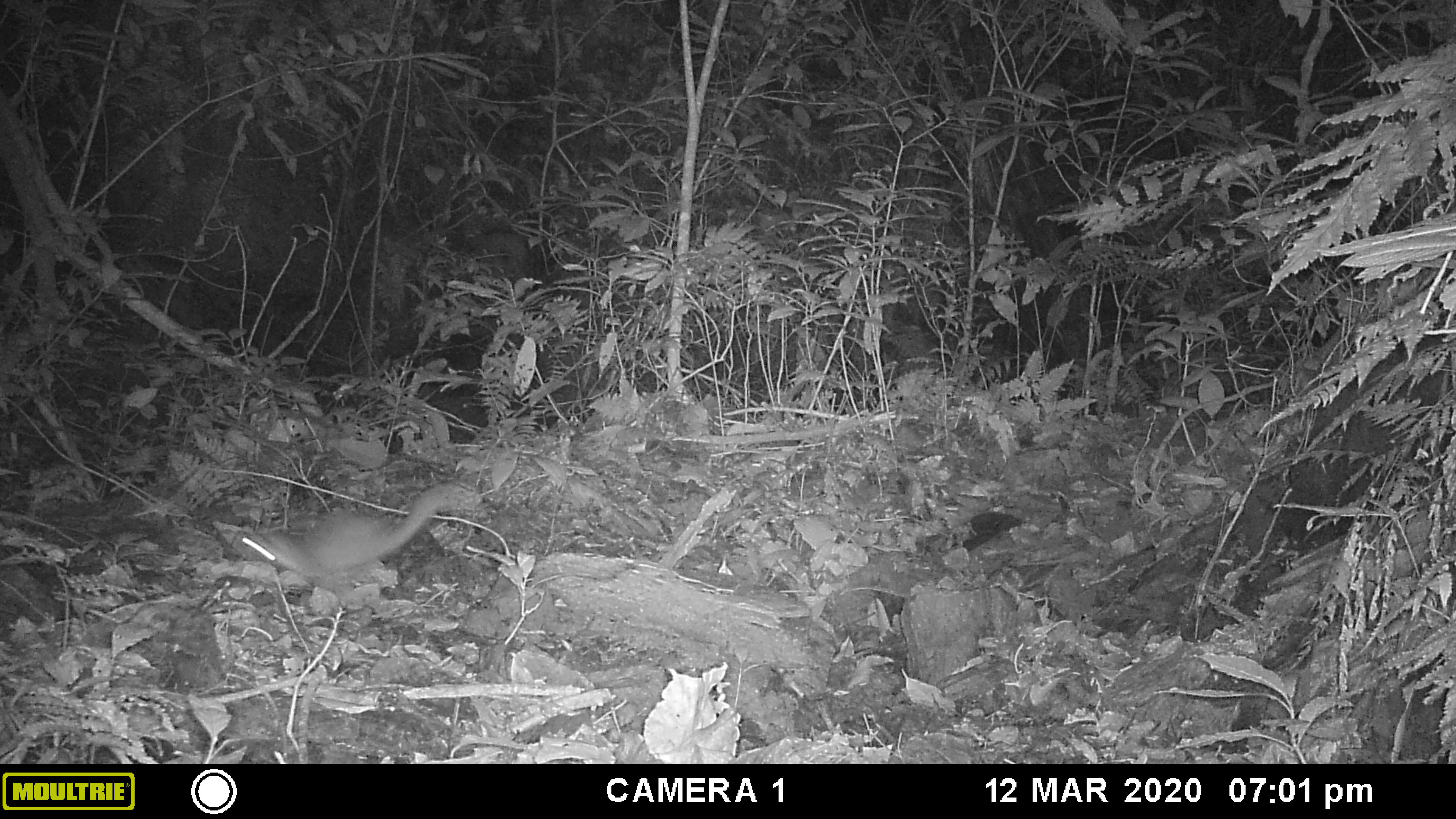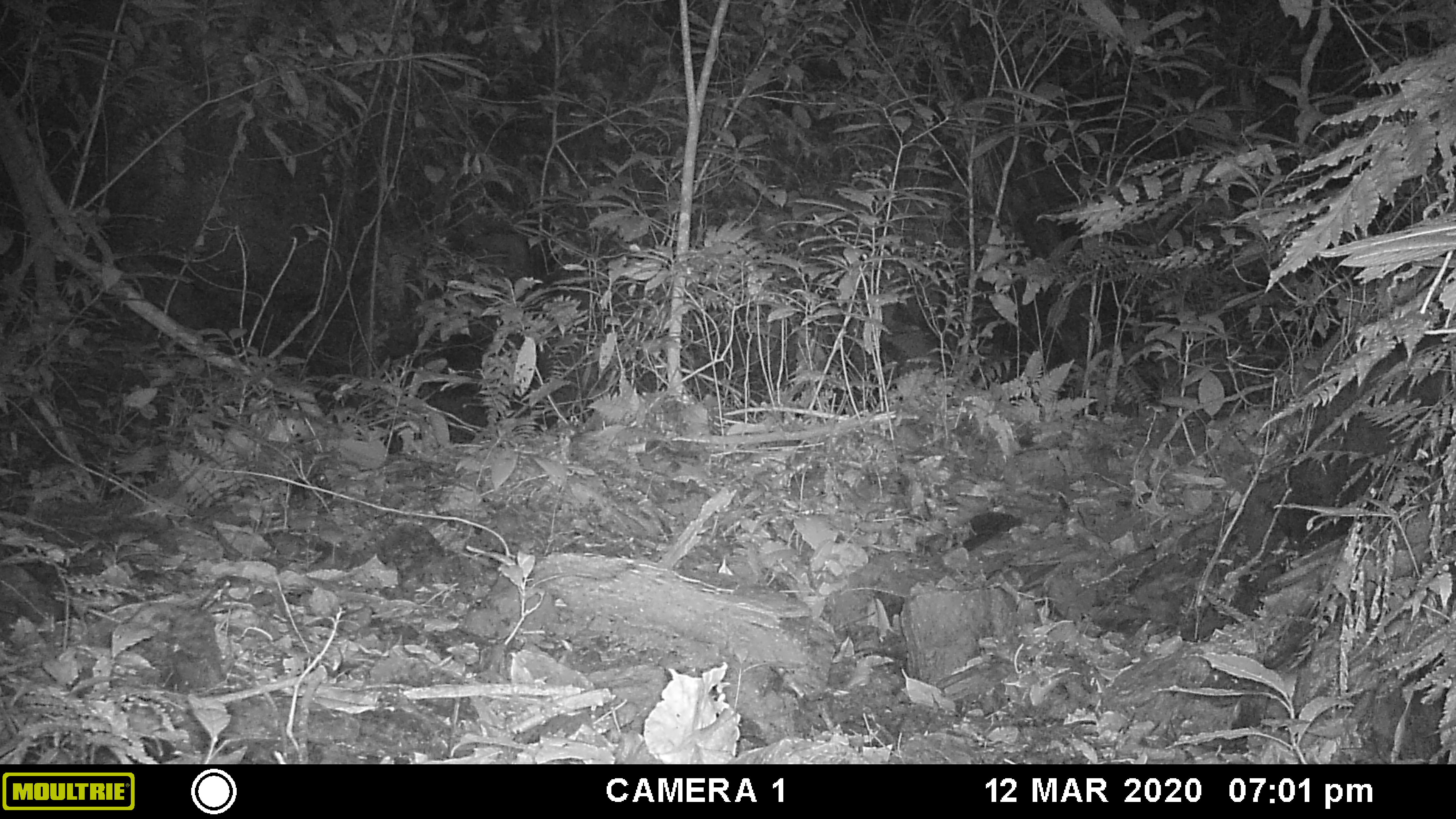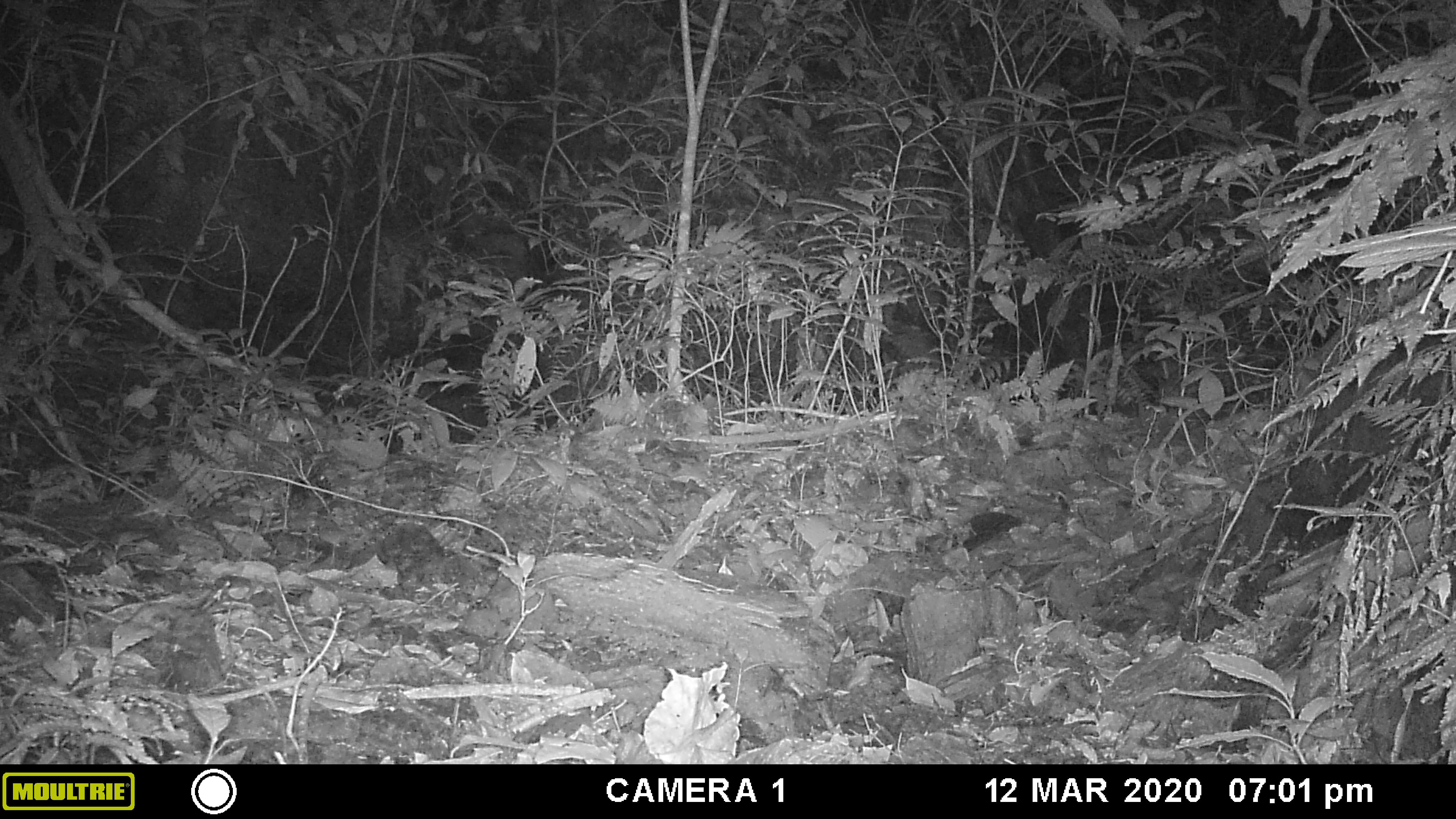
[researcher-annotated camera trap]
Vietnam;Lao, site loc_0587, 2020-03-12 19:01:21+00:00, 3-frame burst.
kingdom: Animalia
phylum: Chordata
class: Mammalia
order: Carnivora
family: Mustelidae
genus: Melogale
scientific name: Melogale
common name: ferret badger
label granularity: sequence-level